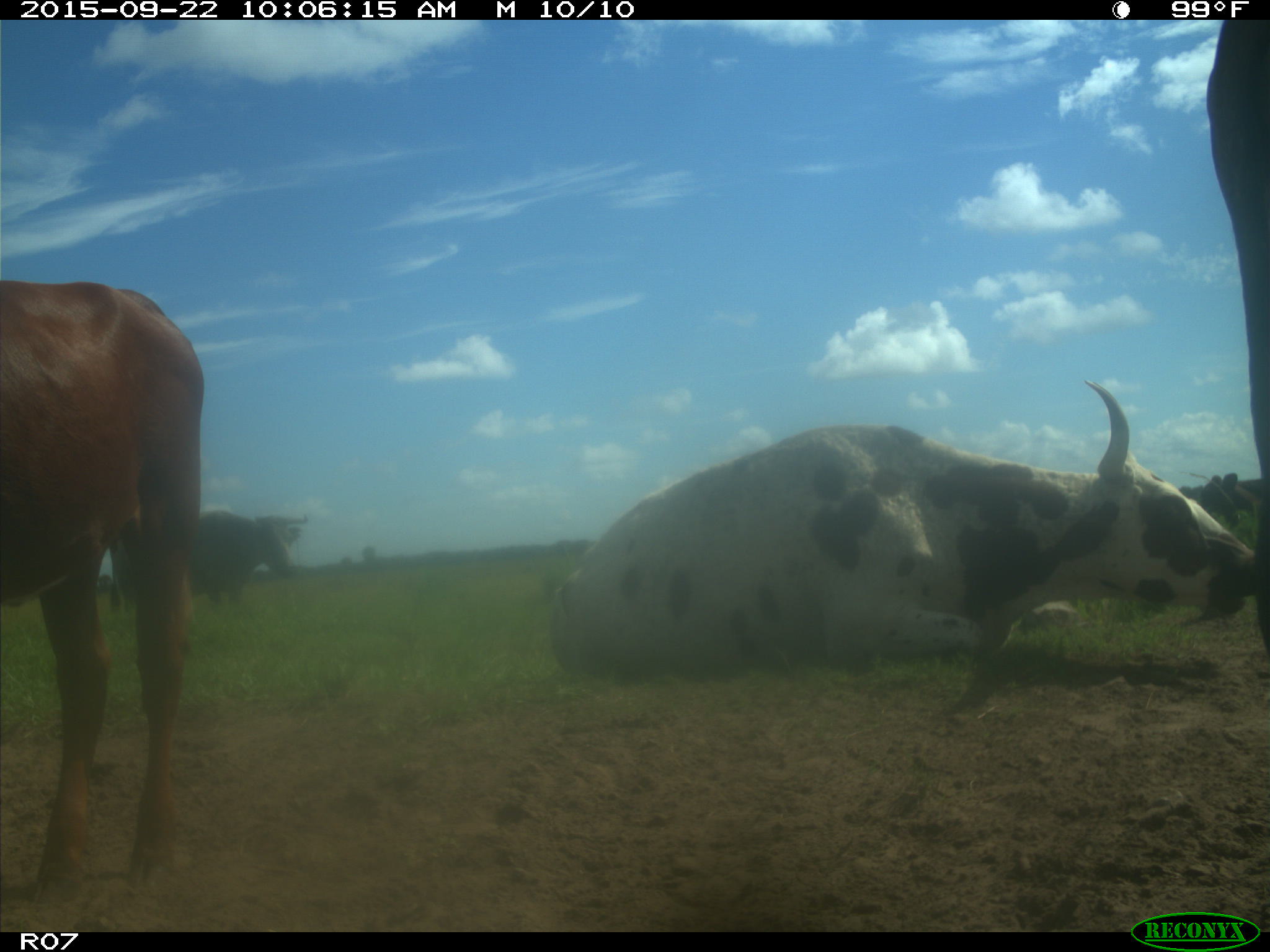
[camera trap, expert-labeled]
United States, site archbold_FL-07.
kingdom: Animalia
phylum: Chordata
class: Mammalia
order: Artiodactyla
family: Bovidae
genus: Bos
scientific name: Bos taurus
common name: domestic cow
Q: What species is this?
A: Bos taurus (domestic cow).